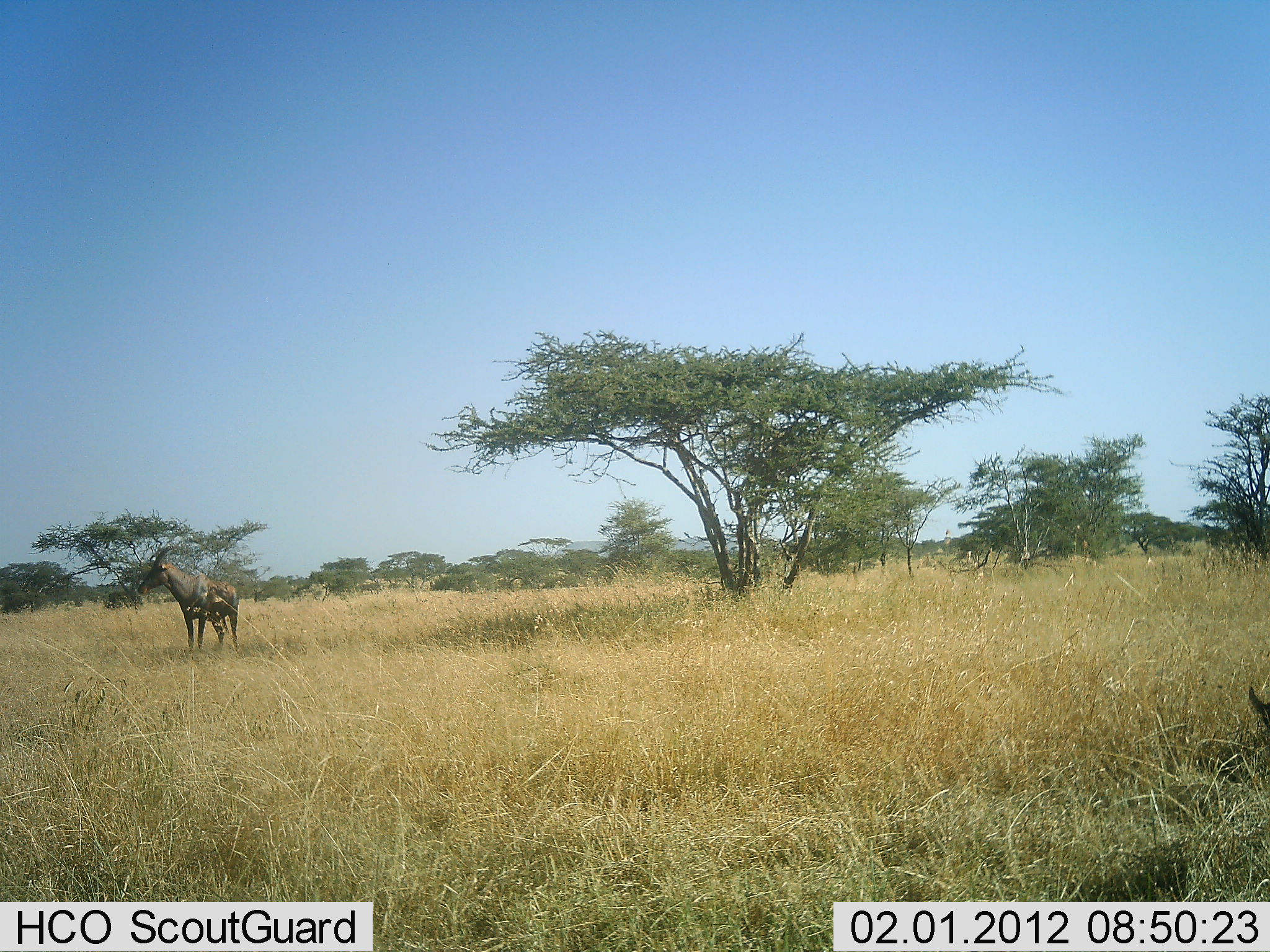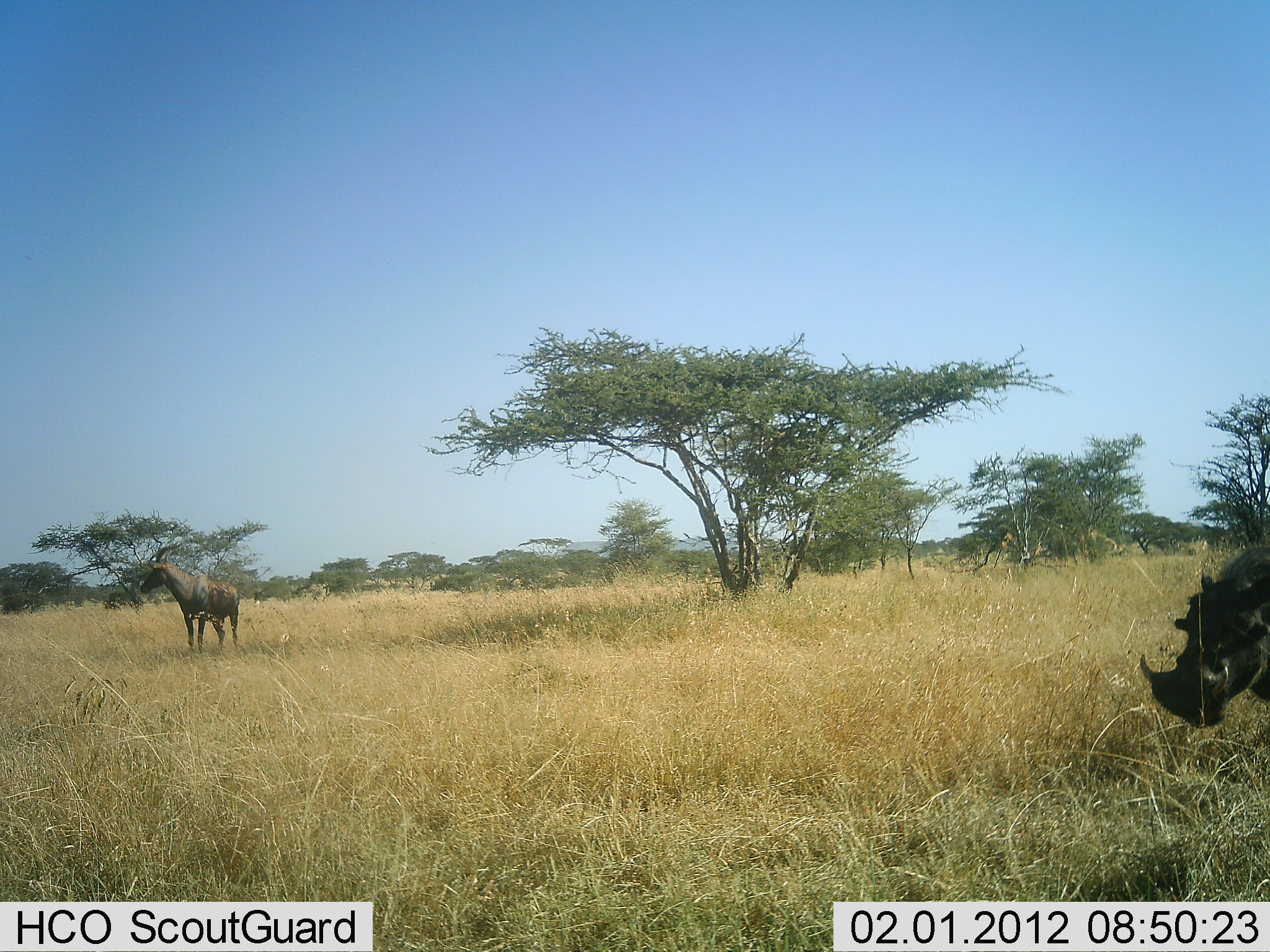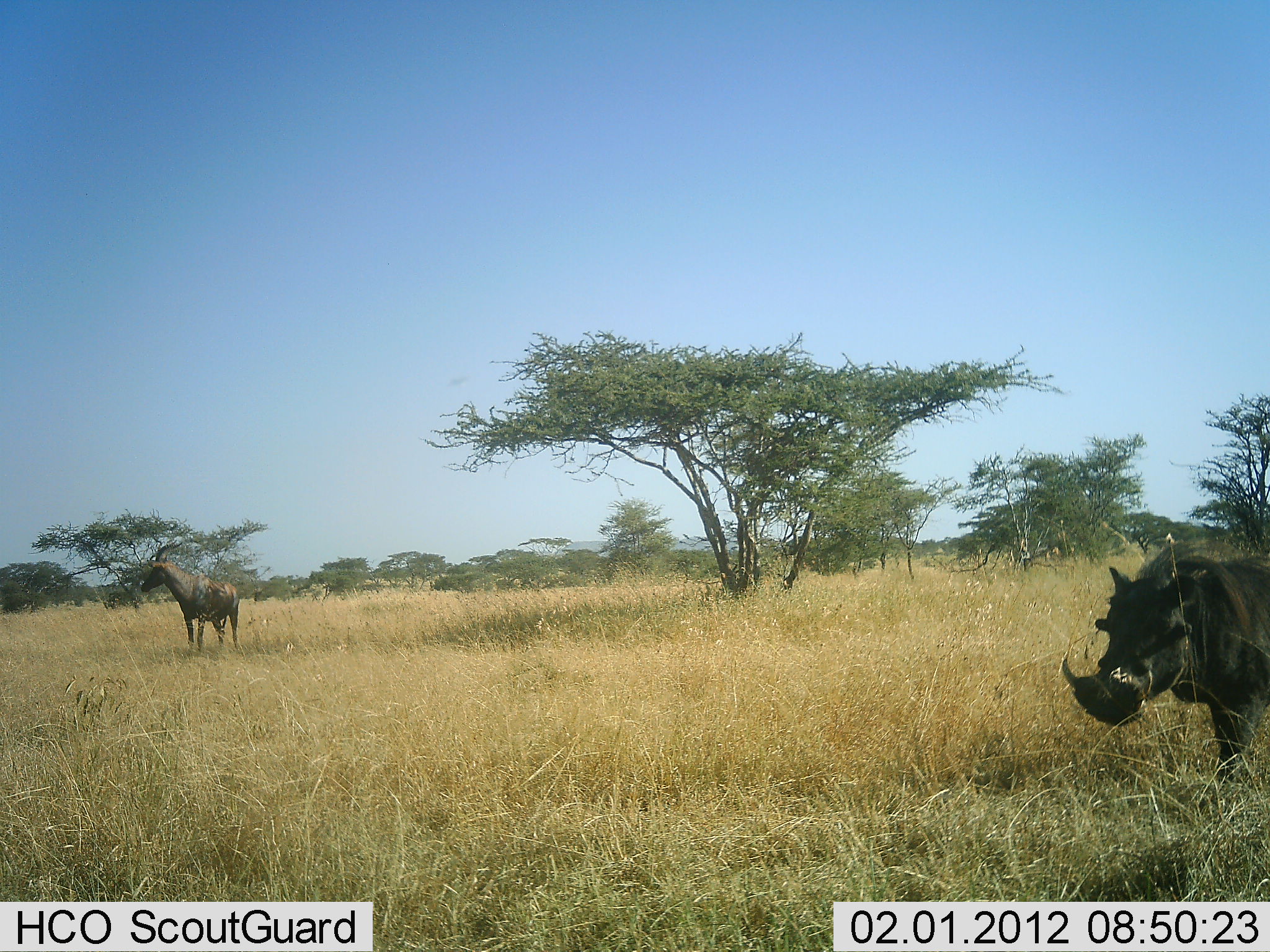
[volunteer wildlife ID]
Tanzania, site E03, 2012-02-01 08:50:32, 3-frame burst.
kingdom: Animalia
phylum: Chordata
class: Mammalia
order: Artiodactyla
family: Bovidae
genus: Damaliscus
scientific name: Damaliscus lunatus jimela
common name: topi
Topi (Damaliscus lunatus jimela), count 1. Behavior (volunteer vote fractions): standing 100%, resting 0%, moving 0%, interacting 0%. Young present (vote fraction): 0%. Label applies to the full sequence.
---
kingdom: Animalia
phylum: Chordata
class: Mammalia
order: Artiodactyla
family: Suidae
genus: Phacochoerus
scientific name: Phacochoerus africanus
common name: warthog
Warthog (Phacochoerus africanus), count 1. Behavior (volunteer vote fractions): standing 5%, resting 0%, moving 95%, interacting 0%. Young present (vote fraction): 0%. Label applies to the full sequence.